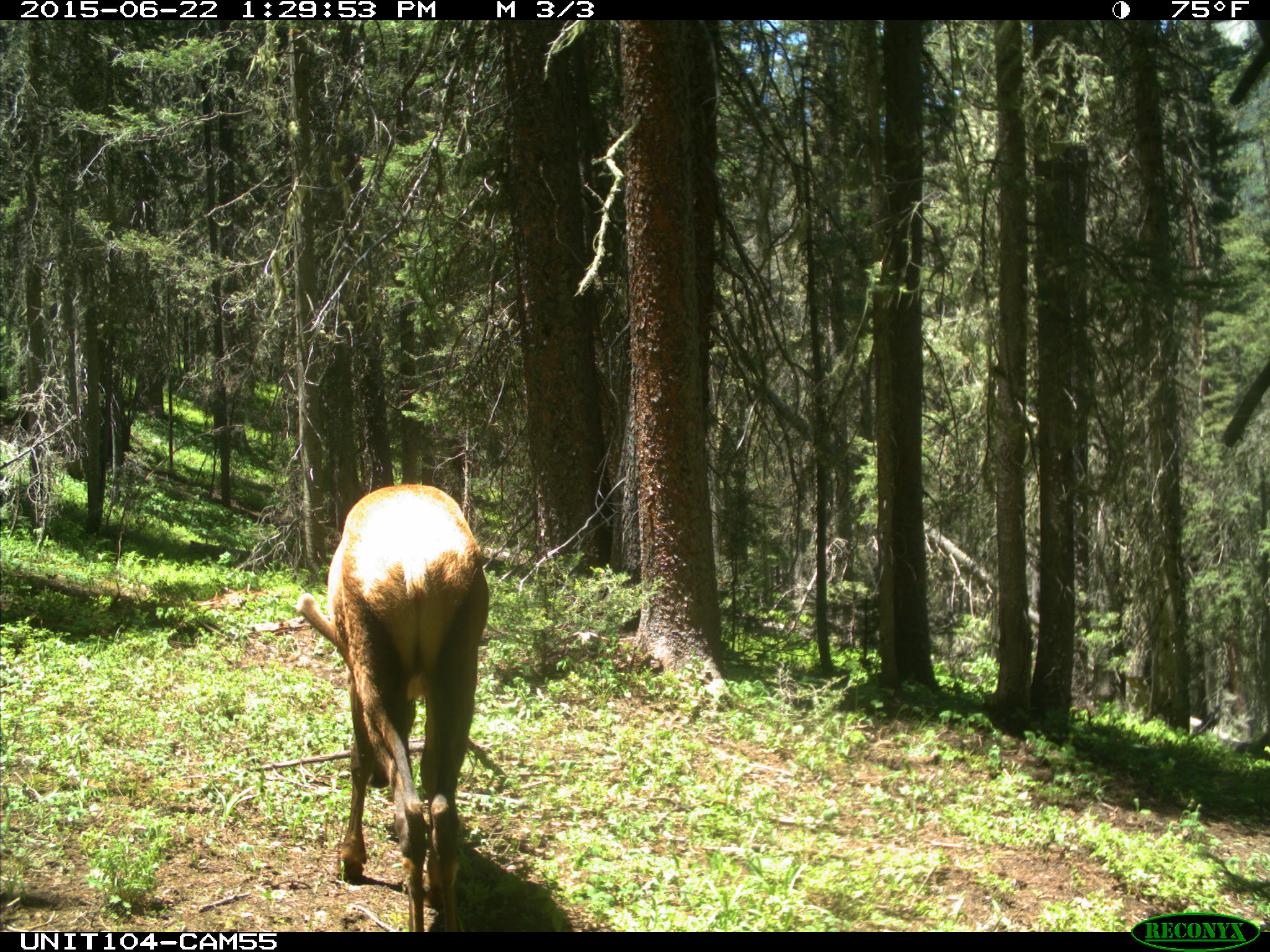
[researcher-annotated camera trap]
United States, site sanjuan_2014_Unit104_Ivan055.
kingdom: Animalia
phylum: Chordata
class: Mammalia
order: Artiodactyla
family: Cervidae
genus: Cervus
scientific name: Cervus elaphus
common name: red deer